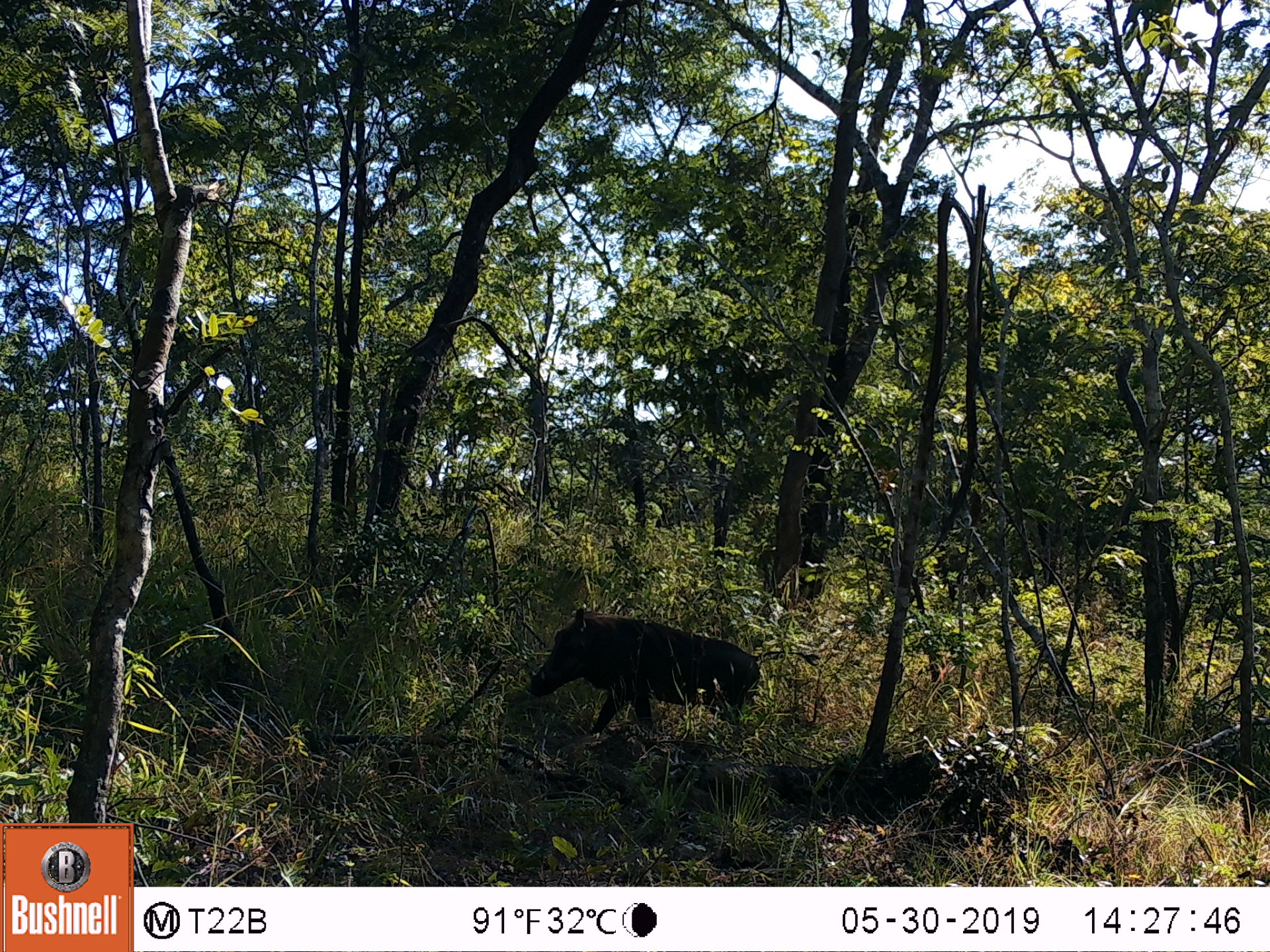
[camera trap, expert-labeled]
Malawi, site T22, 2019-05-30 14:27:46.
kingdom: Animalia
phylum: Chordata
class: Mammalia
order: Artiodactyla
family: Suidae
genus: Phacochoerus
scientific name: Phacochoerus africanus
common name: common warthog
Common warthog (Phacochoerus africanus), count 1.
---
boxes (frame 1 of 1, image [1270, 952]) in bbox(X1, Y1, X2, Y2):
common warthog: bbox(514, 604, 764, 735)